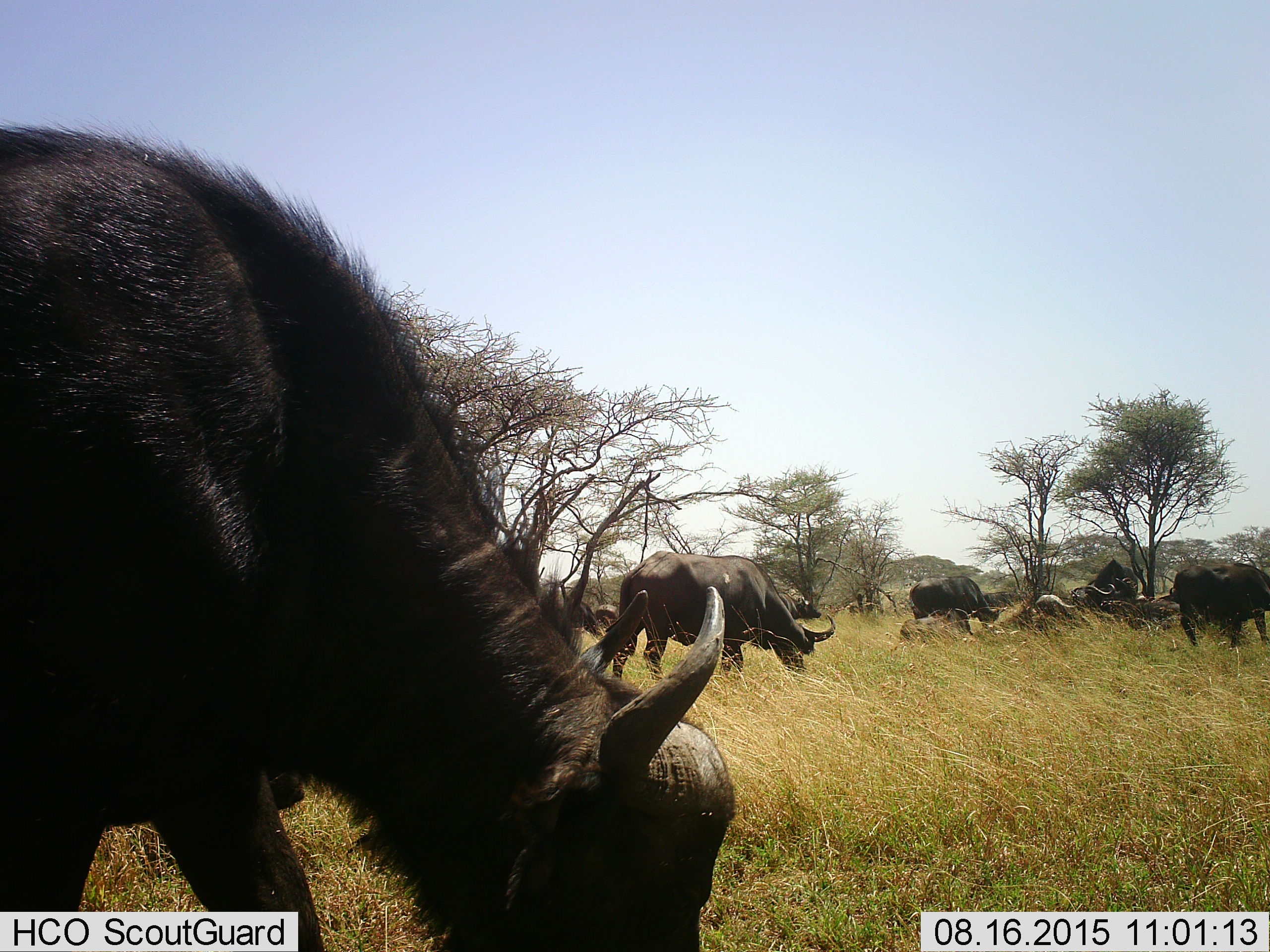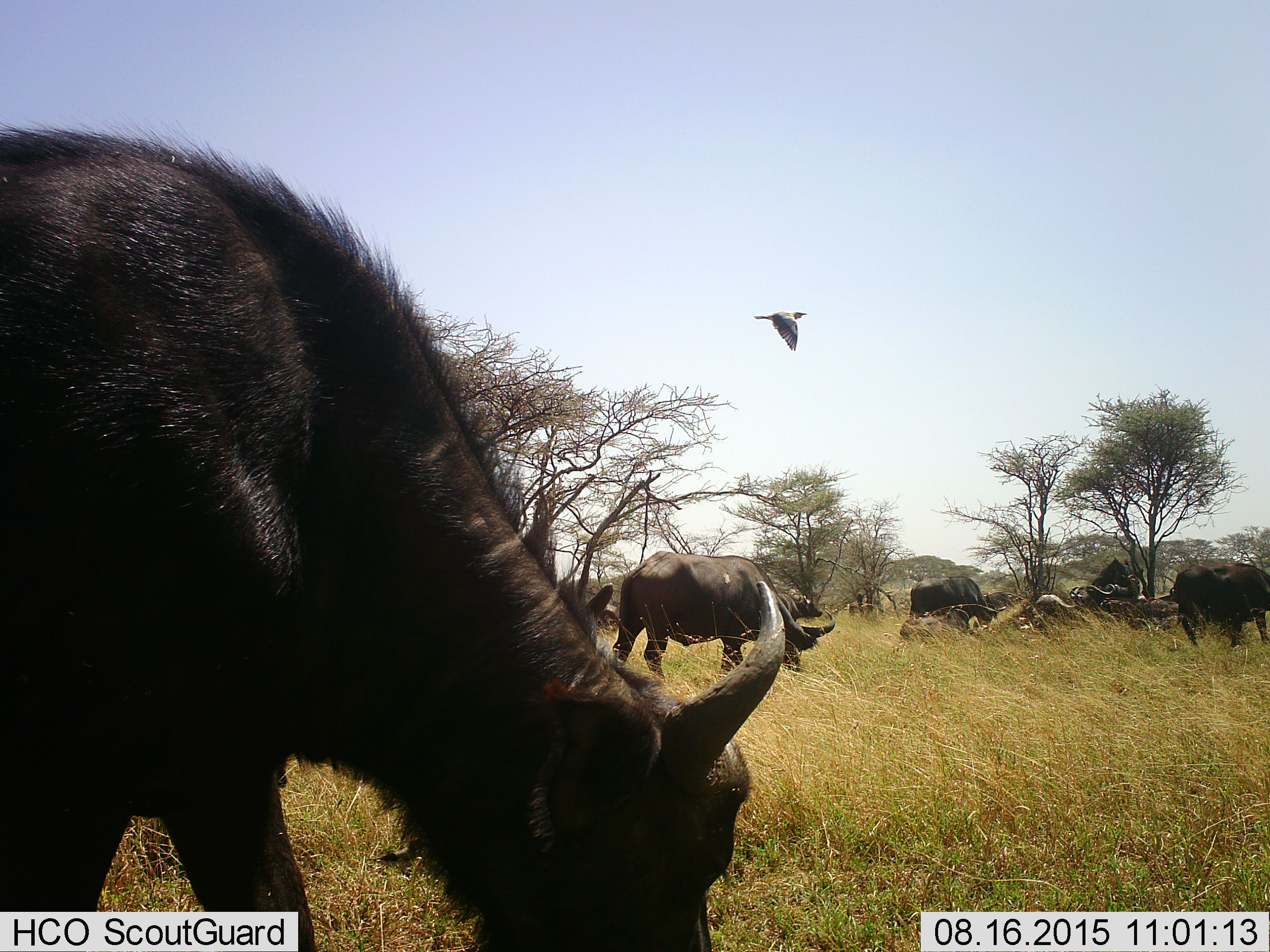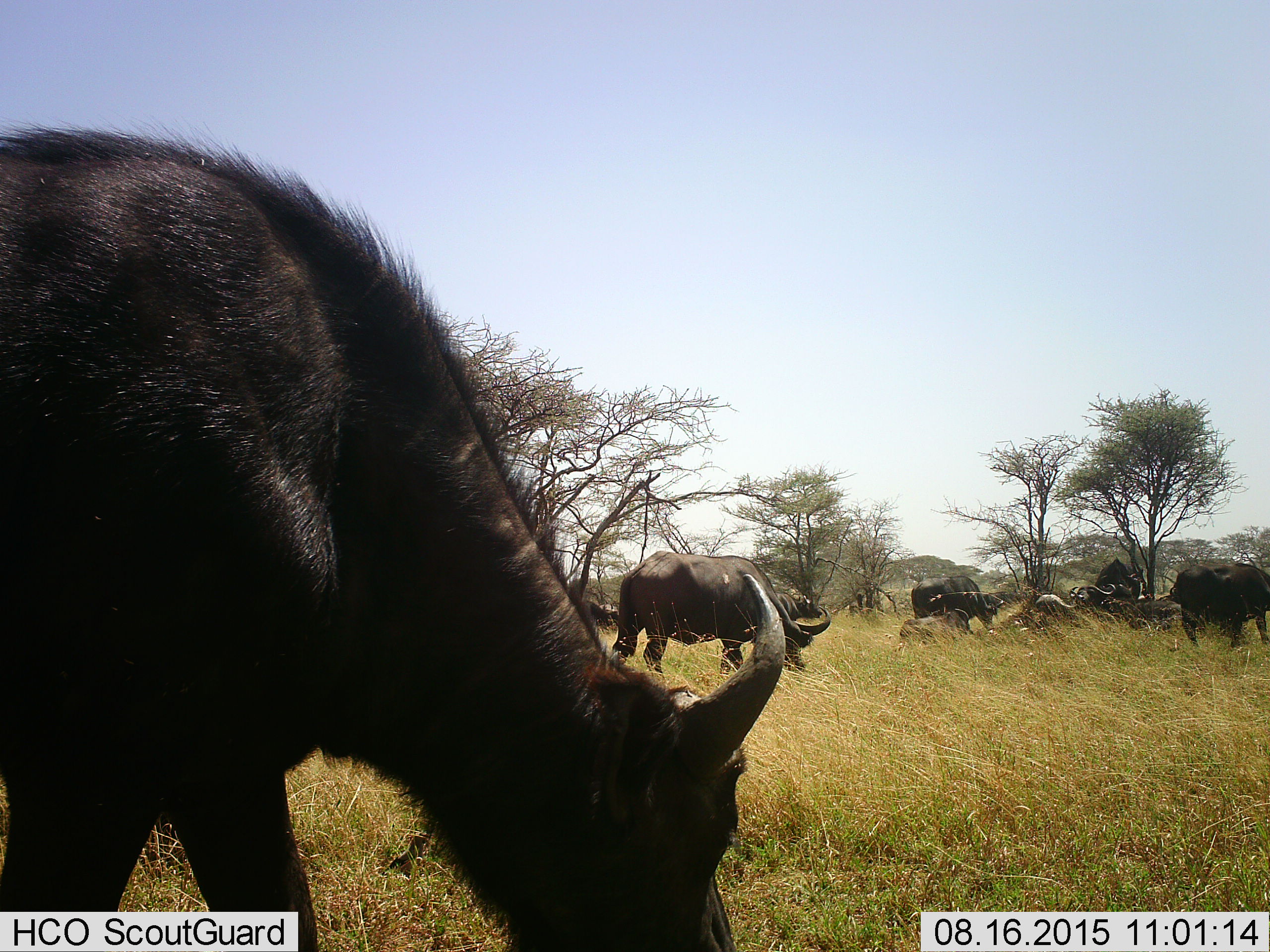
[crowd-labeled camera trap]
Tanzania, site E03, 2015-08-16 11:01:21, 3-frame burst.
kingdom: Animalia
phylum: Chordata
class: Mammalia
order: Artiodactyla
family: Bovidae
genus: Syncerus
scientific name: Syncerus caffer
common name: cape buffalo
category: buffalo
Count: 9.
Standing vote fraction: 59%.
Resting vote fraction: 53%.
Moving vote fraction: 41%.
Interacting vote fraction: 6%.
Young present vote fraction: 0%.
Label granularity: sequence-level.